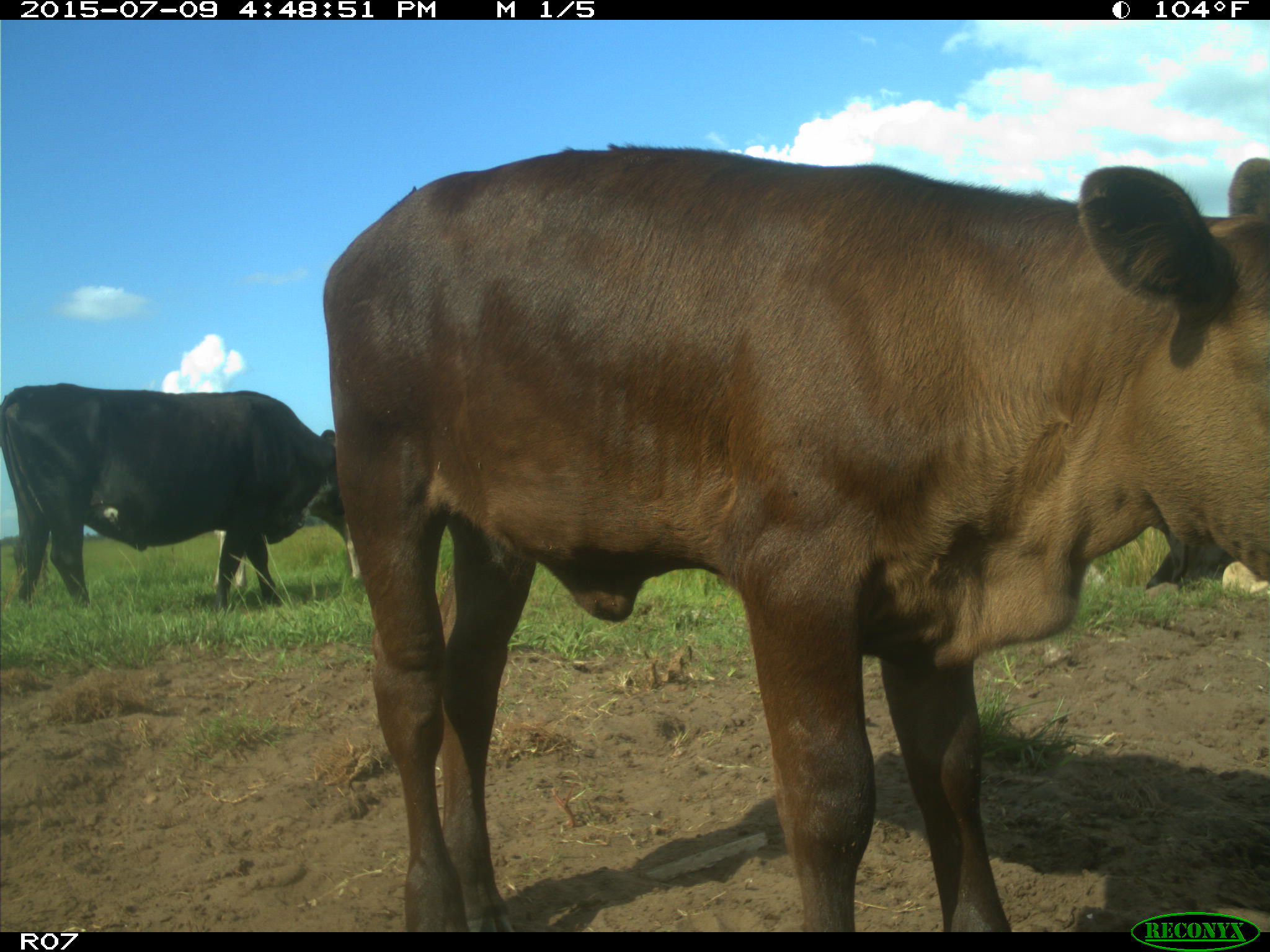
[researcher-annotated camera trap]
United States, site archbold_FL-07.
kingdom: Animalia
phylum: Chordata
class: Mammalia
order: Artiodactyla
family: Bovidae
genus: Bos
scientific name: Bos taurus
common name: domestic cow